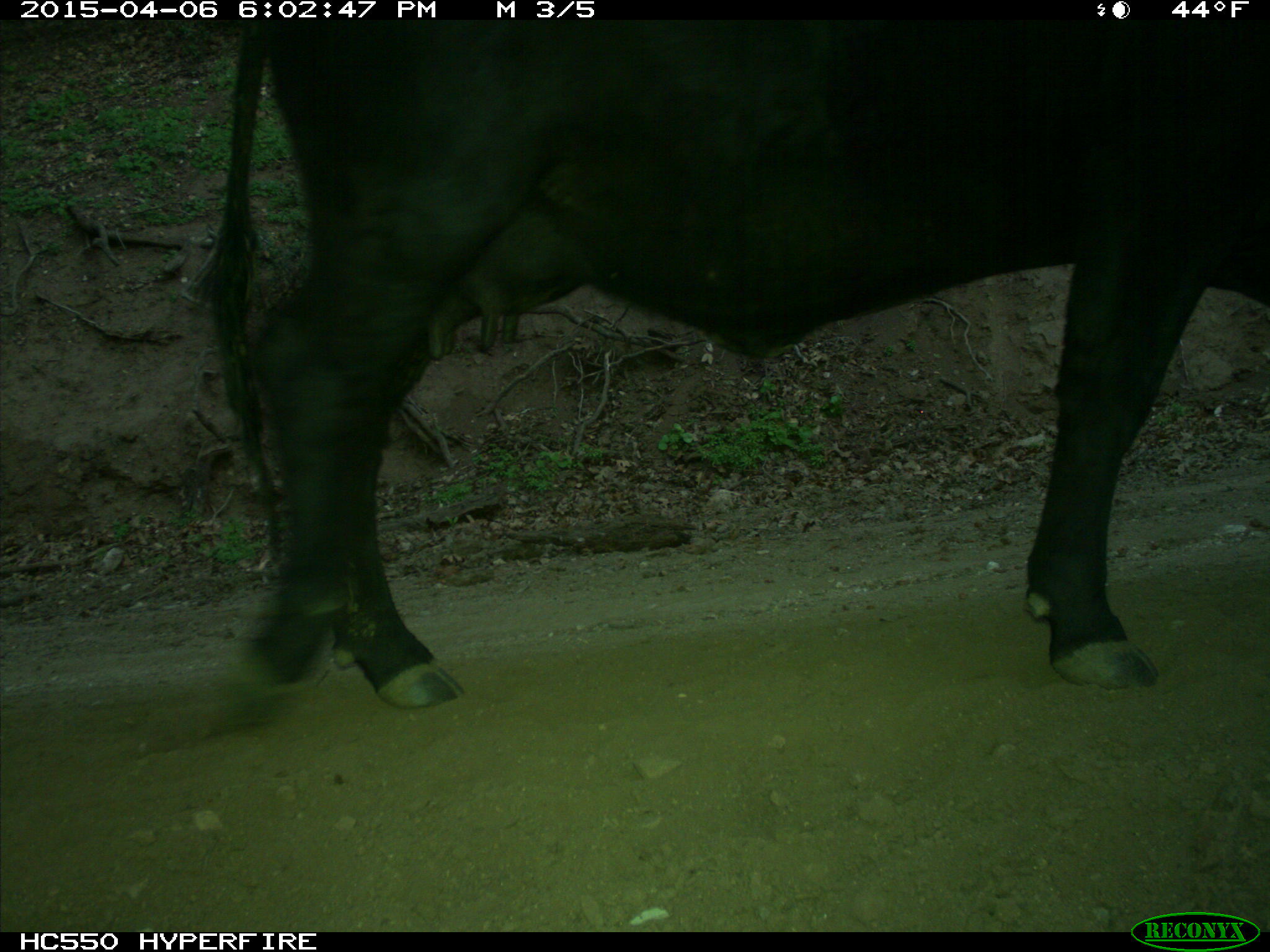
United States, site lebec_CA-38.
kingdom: Animalia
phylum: Chordata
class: Mammalia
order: Artiodactyla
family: Bovidae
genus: Bos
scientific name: Bos taurus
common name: domestic cow